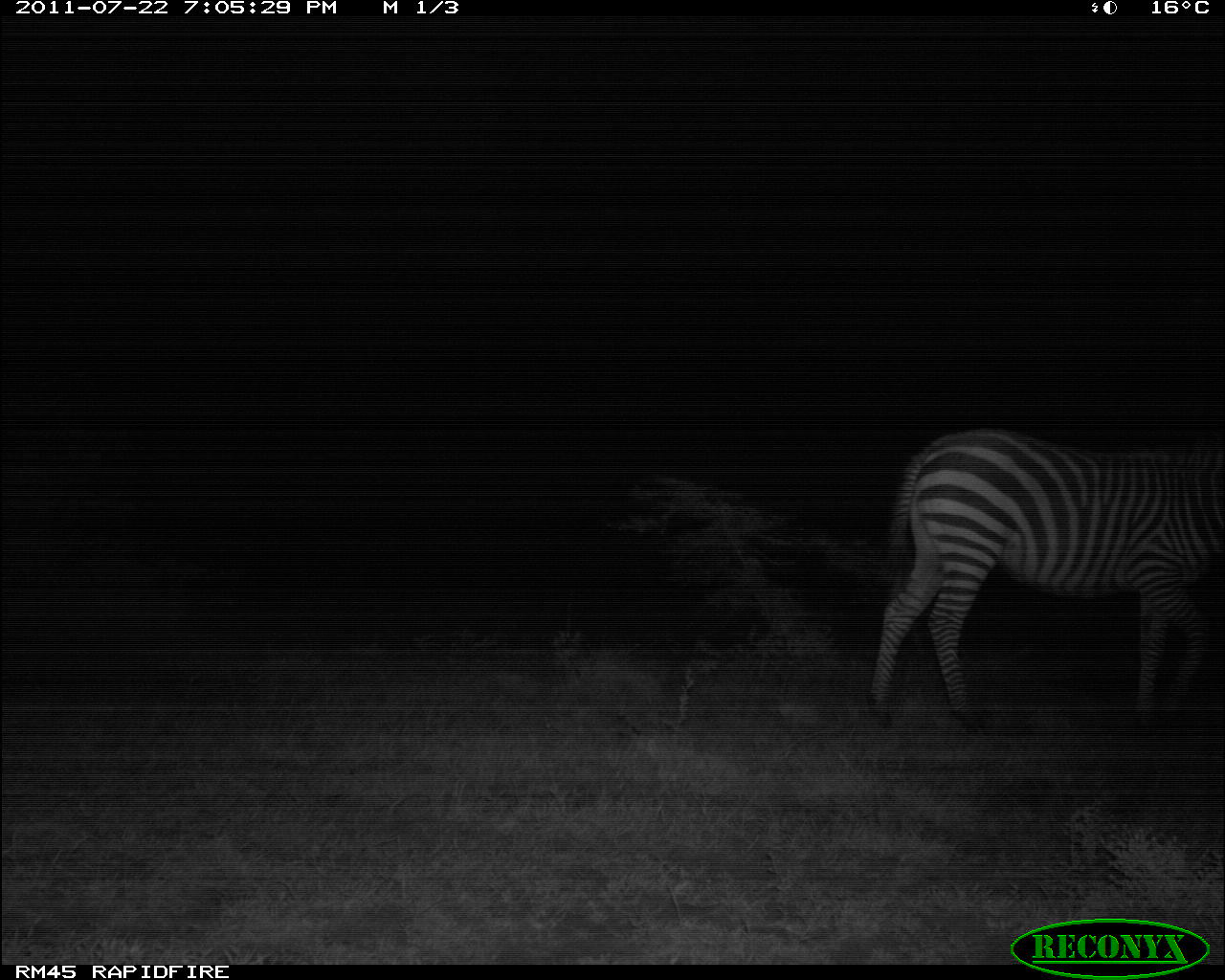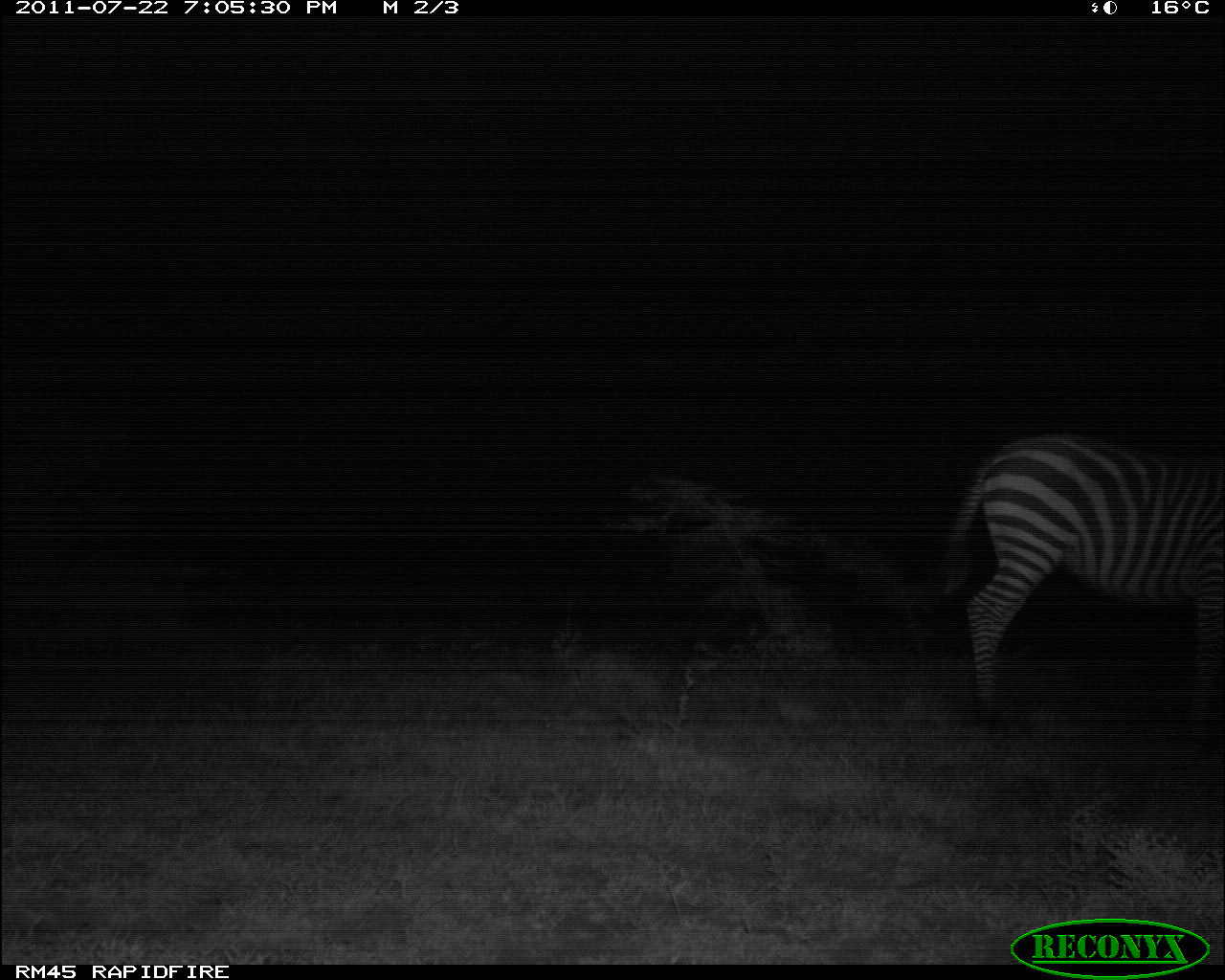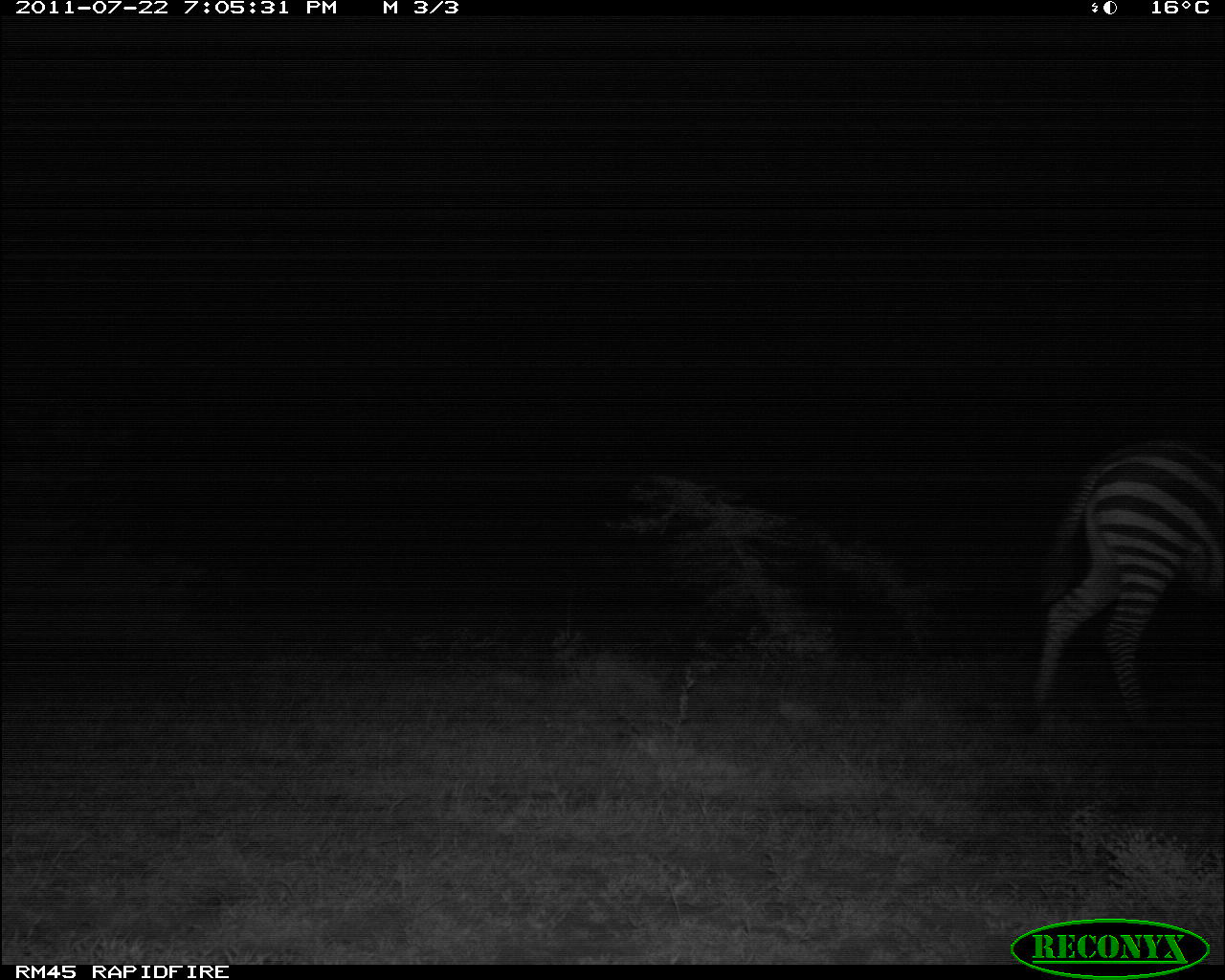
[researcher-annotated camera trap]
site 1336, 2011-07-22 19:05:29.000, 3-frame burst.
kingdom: Animalia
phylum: Chordata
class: Mammalia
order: Perissodactyla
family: Equidae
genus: Equus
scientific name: Equus quagga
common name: plains zebra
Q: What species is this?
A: Equus quagga (plains zebra).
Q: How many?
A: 1.